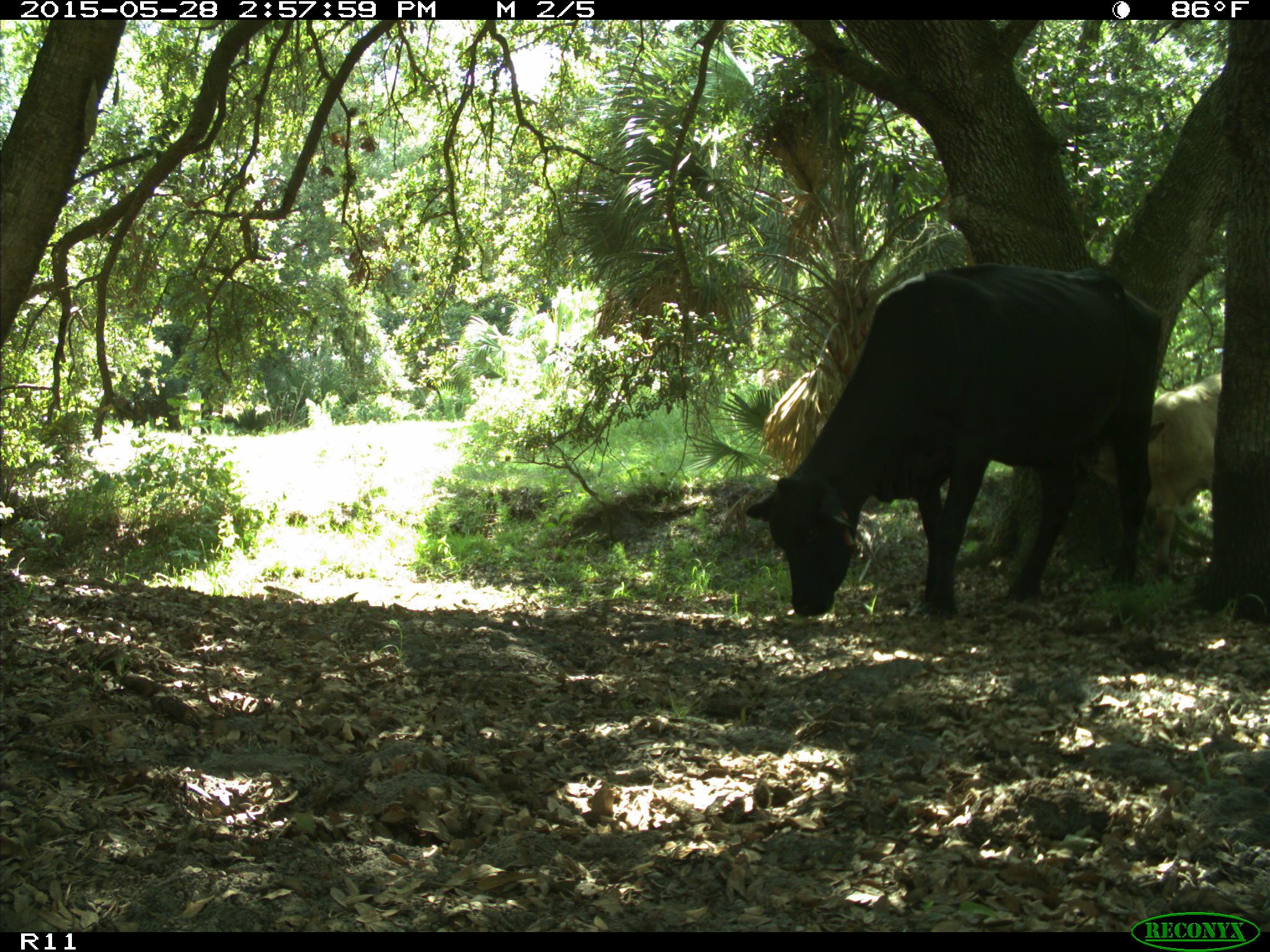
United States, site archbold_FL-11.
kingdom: Animalia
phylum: Chordata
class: Mammalia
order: Artiodactyla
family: Bovidae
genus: Bos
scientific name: Bos taurus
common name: domestic cow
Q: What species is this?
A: Bos taurus (domestic cow).